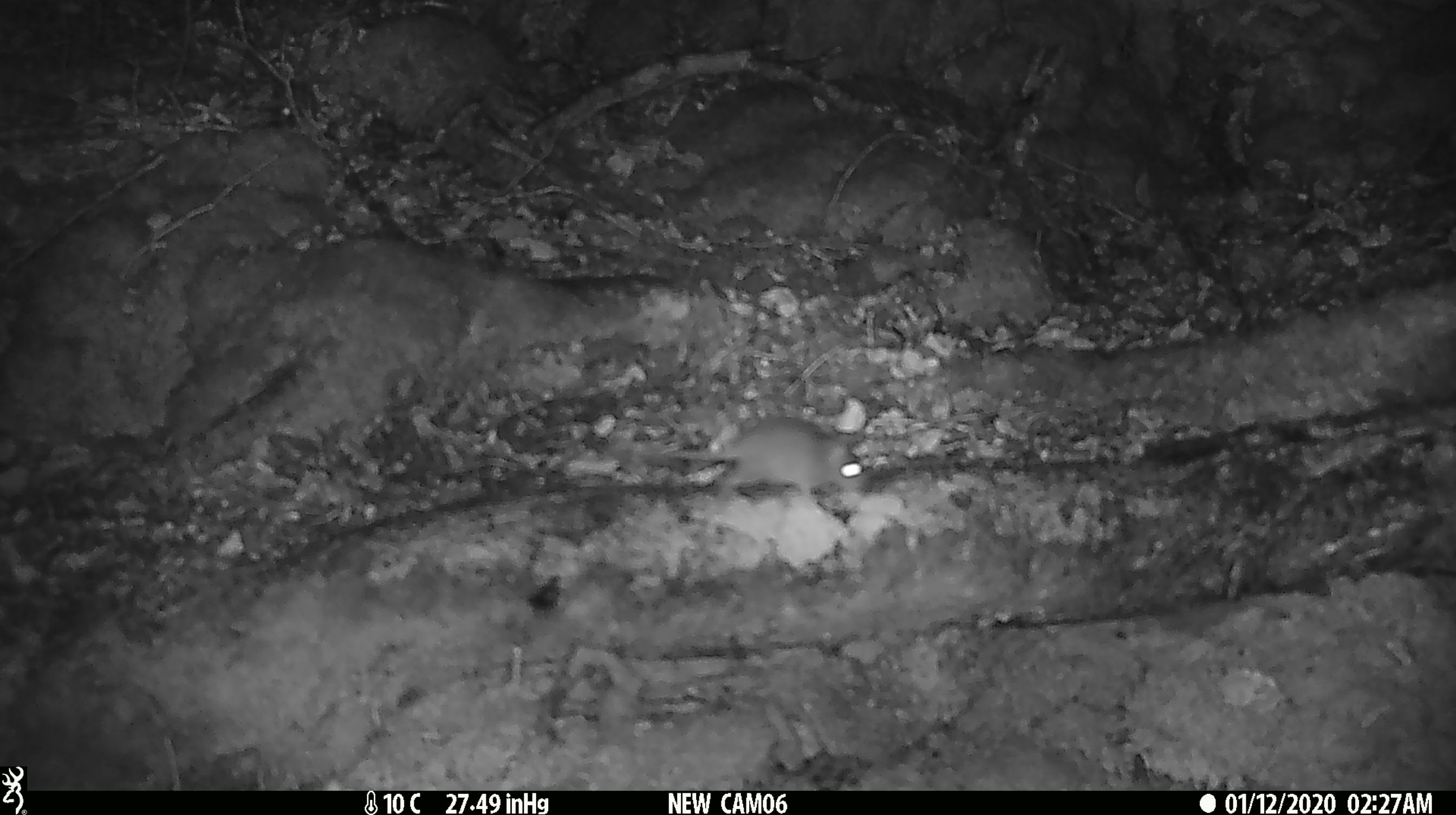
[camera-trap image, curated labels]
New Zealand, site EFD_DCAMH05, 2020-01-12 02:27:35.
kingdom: Animalia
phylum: Chordata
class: Mammalia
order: Rodentia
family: Muridae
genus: Mus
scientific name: Mus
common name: mouse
Mouse (Mus).